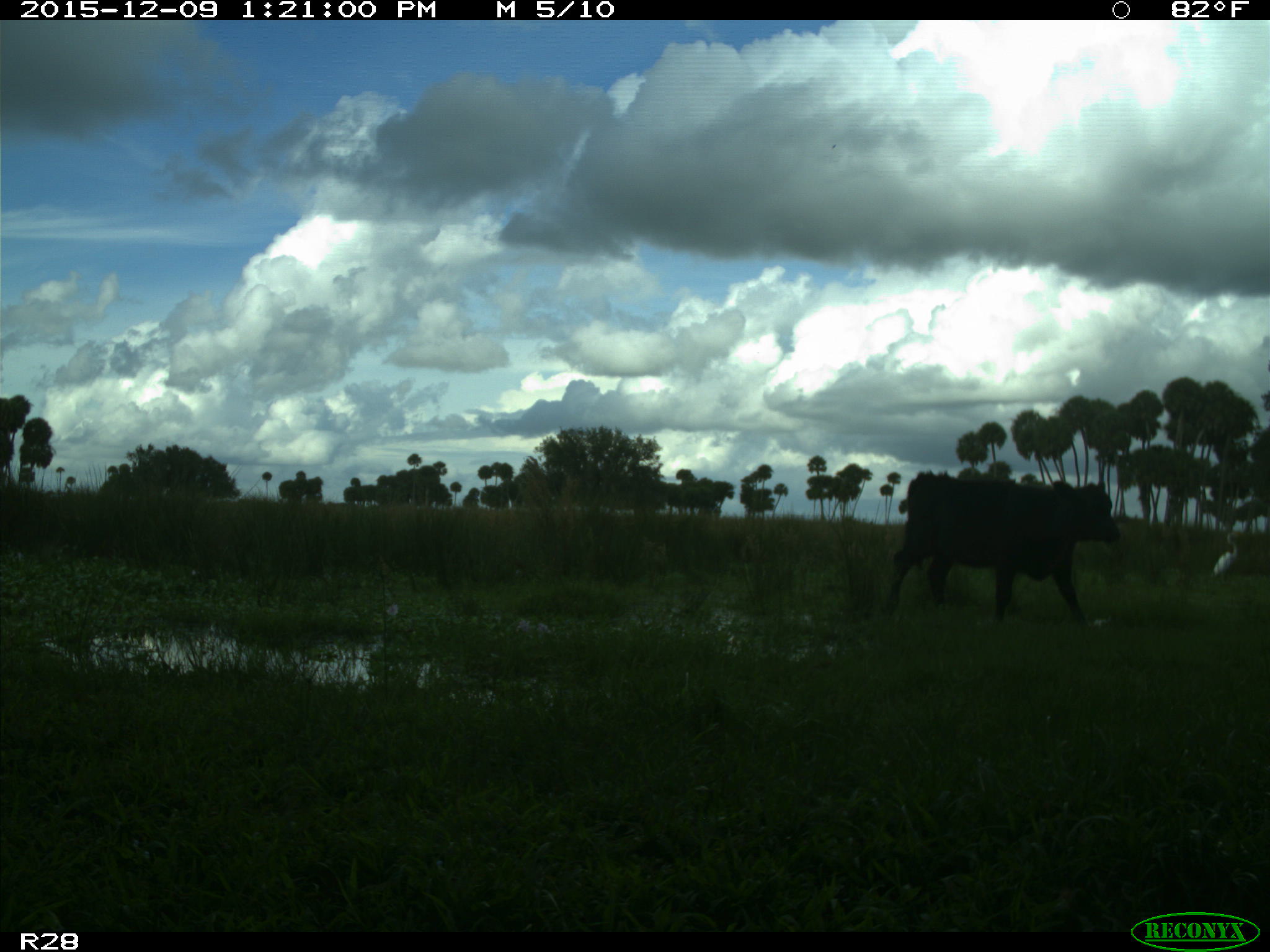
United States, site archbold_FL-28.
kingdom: Animalia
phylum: Chordata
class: Mammalia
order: Artiodactyla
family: Bovidae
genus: Bos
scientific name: Bos taurus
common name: domestic cow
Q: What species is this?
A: Bos taurus (domestic cow).